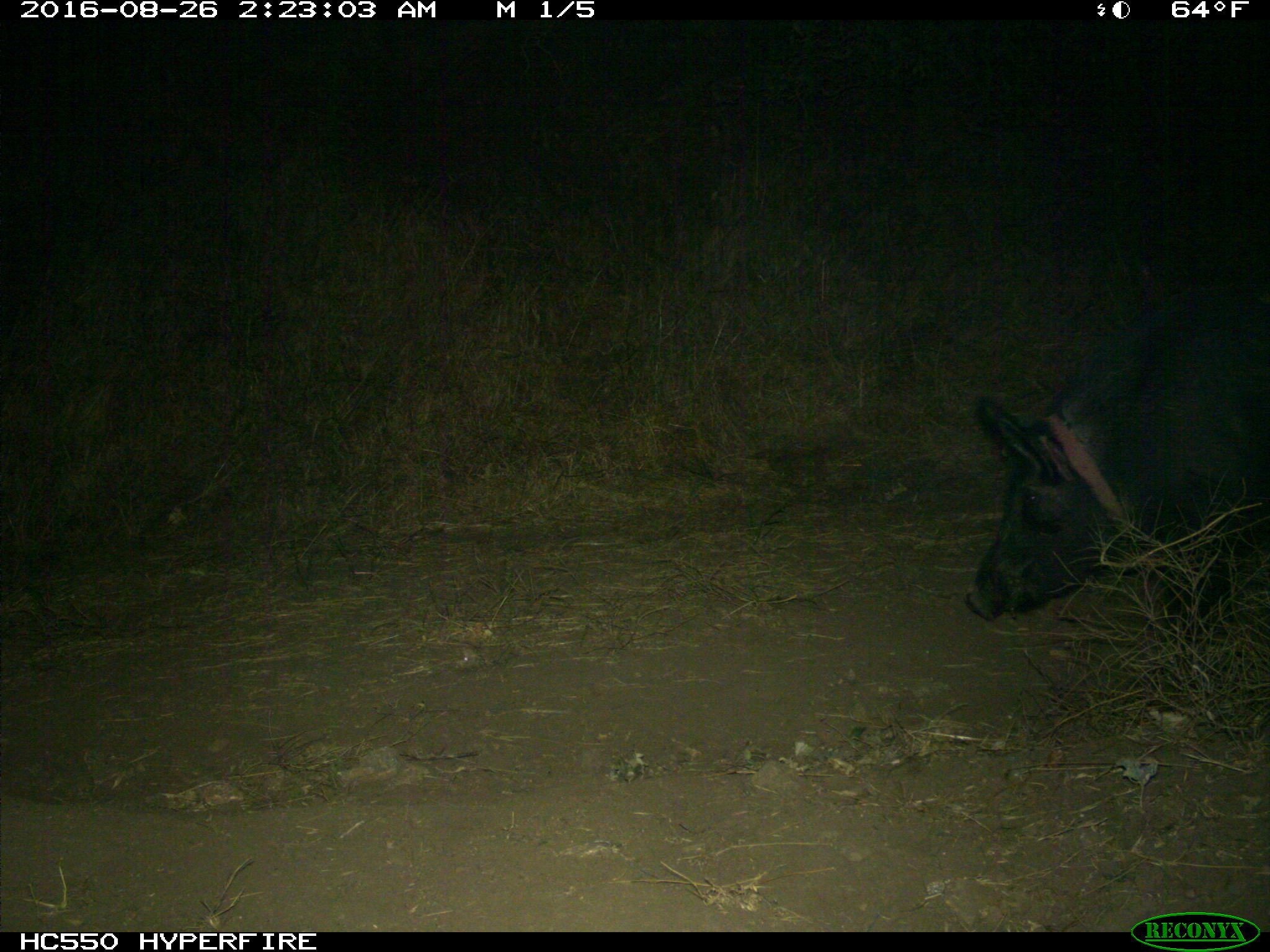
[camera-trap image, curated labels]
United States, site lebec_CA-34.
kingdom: Animalia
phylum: Chordata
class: Mammalia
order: Artiodactyla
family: Suidae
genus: Sus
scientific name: Sus scrofa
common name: wild boar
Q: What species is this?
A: Sus scrofa (wild boar).